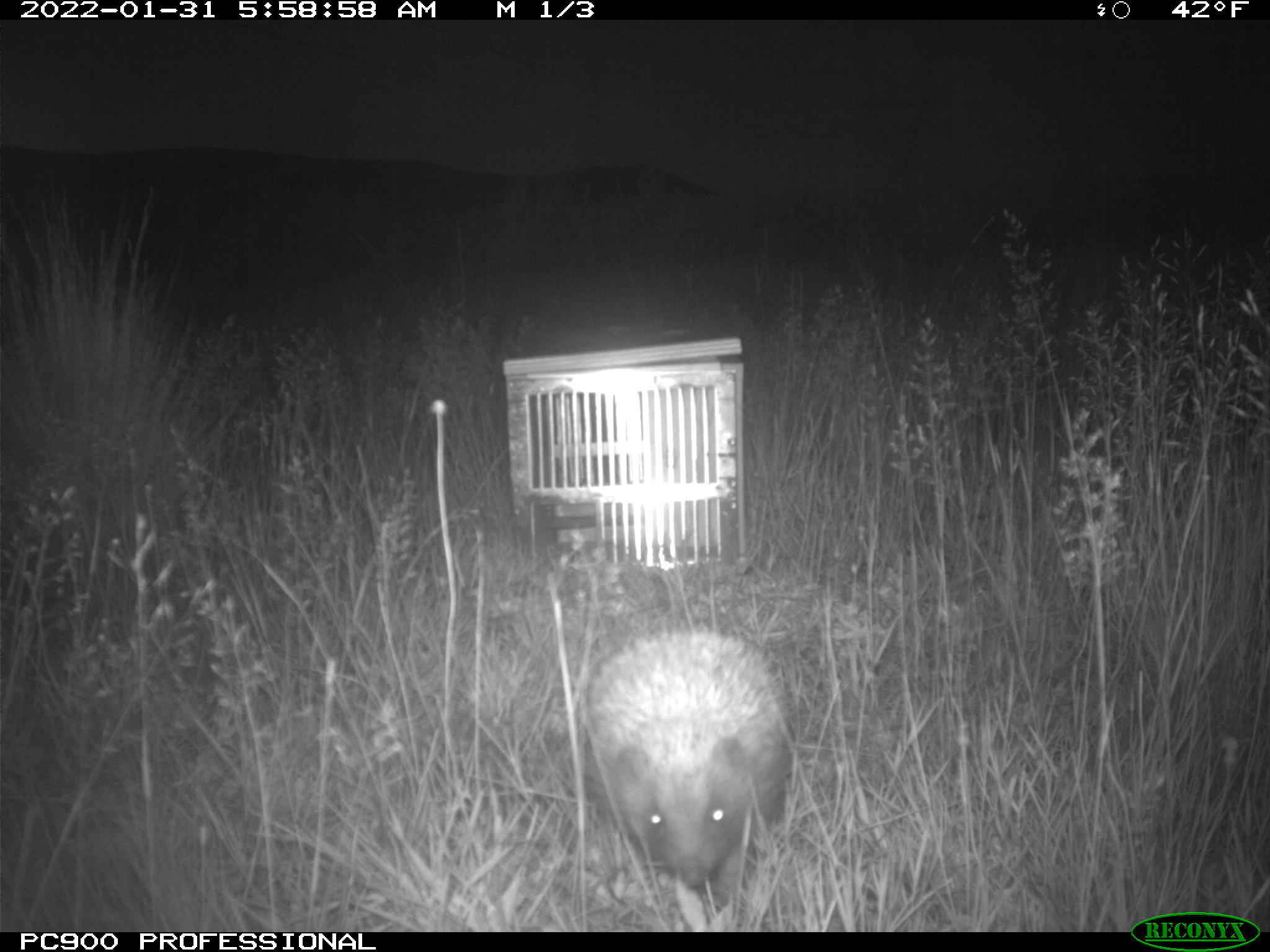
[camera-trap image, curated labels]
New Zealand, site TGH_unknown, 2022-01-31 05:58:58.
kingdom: Animalia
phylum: Chordata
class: Mammalia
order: Eulipotyphla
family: Erinaceidae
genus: Erinaceus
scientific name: Erinaceus europaeus europaeus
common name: european hedgehog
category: hedgehog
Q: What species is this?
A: Hedgehog (european hedgehog) (Erinaceus europaeus europaeus).